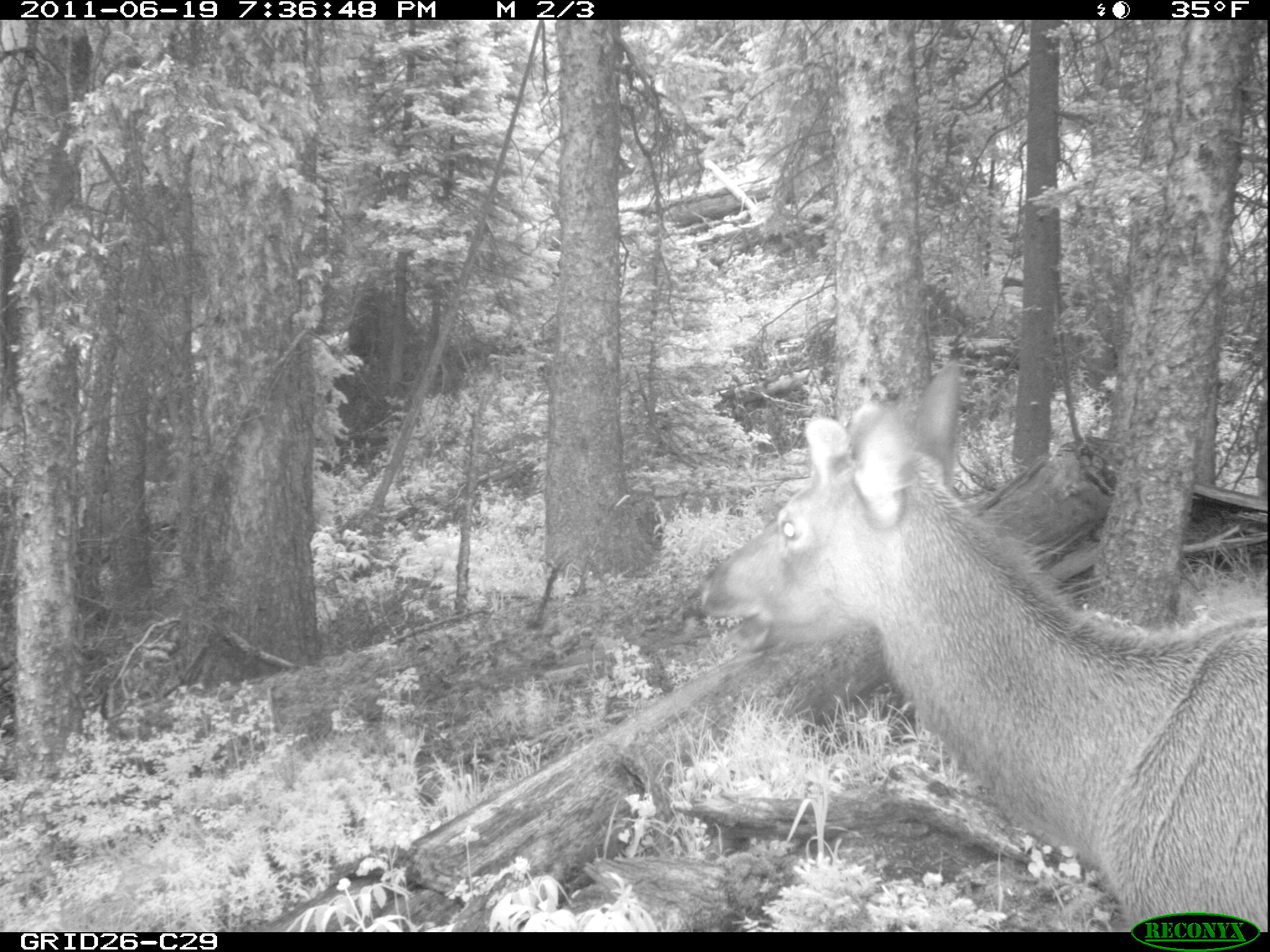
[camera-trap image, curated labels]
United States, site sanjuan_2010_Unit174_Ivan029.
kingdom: Animalia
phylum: Chordata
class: Mammalia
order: Artiodactyla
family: Cervidae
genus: Cervus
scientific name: Cervus elaphus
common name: red deer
Cervus elaphus (red deer).